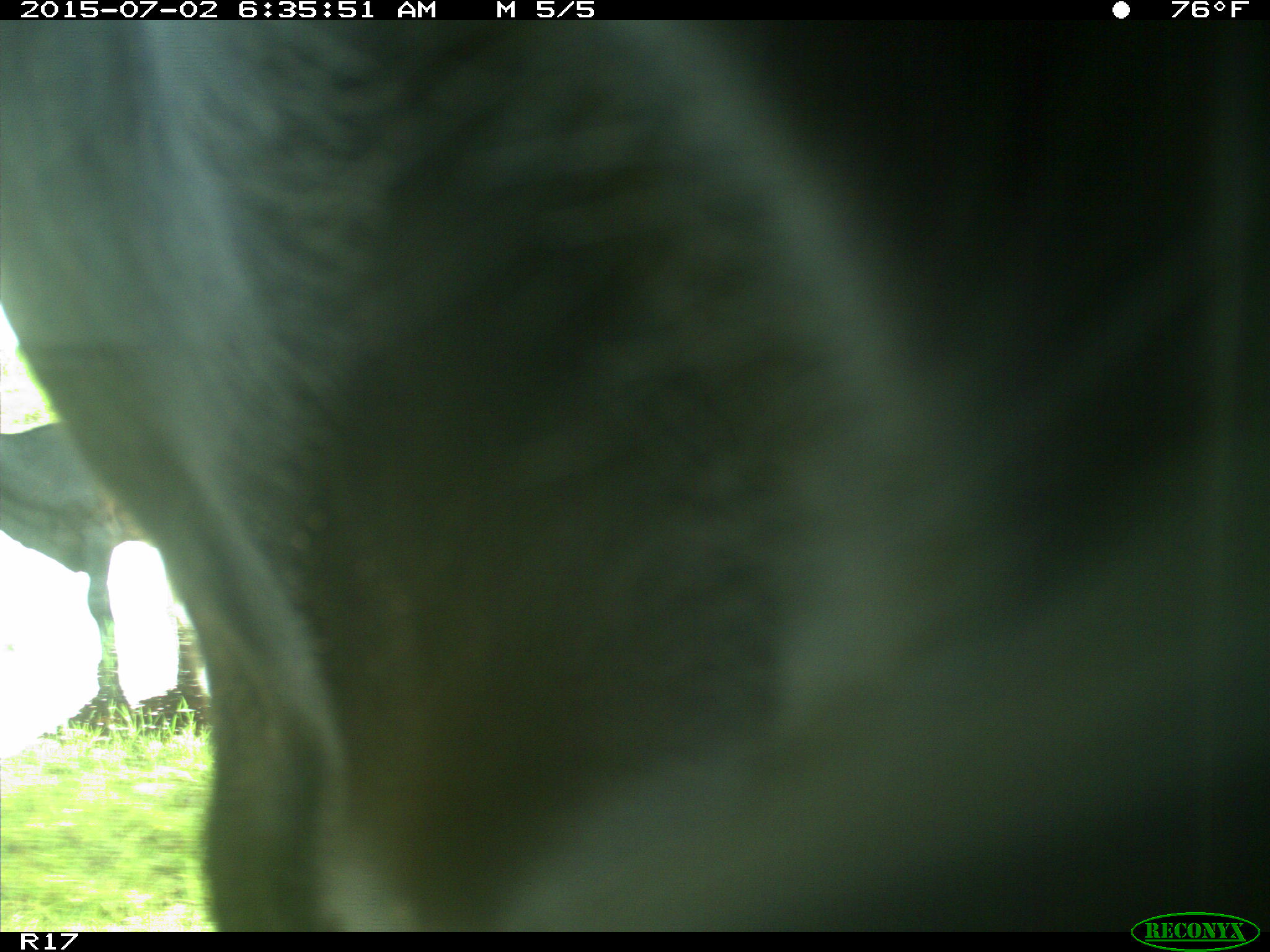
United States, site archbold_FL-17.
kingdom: Animalia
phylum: Chordata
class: Mammalia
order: Artiodactyla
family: Bovidae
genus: Bos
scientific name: Bos taurus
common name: domestic cow